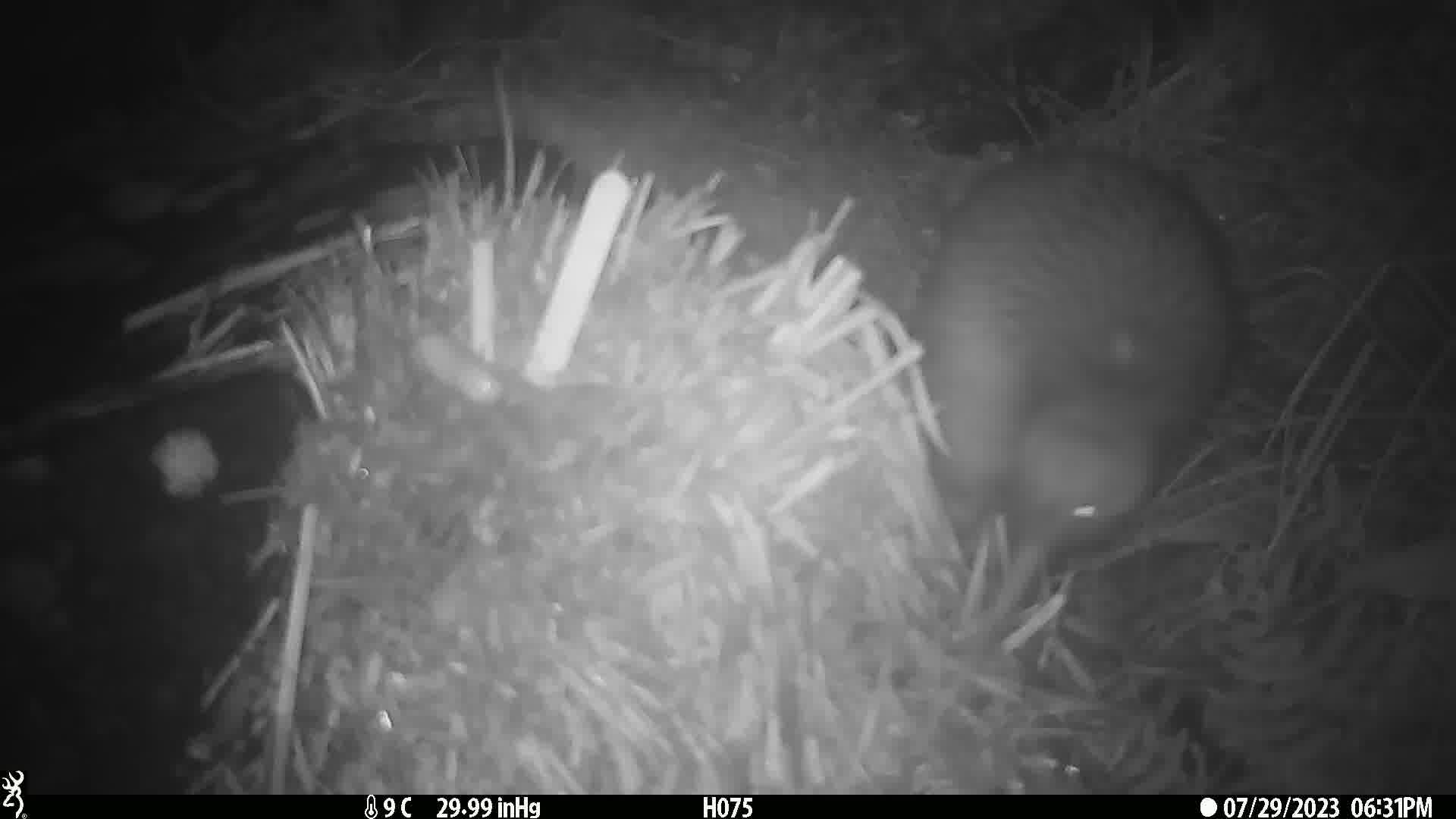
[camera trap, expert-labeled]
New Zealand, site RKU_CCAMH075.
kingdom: Animalia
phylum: Chordata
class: Aves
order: Apterygiformes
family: Apterygidae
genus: Apteryx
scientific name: Apteryx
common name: kiwi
Kiwi (Apteryx).